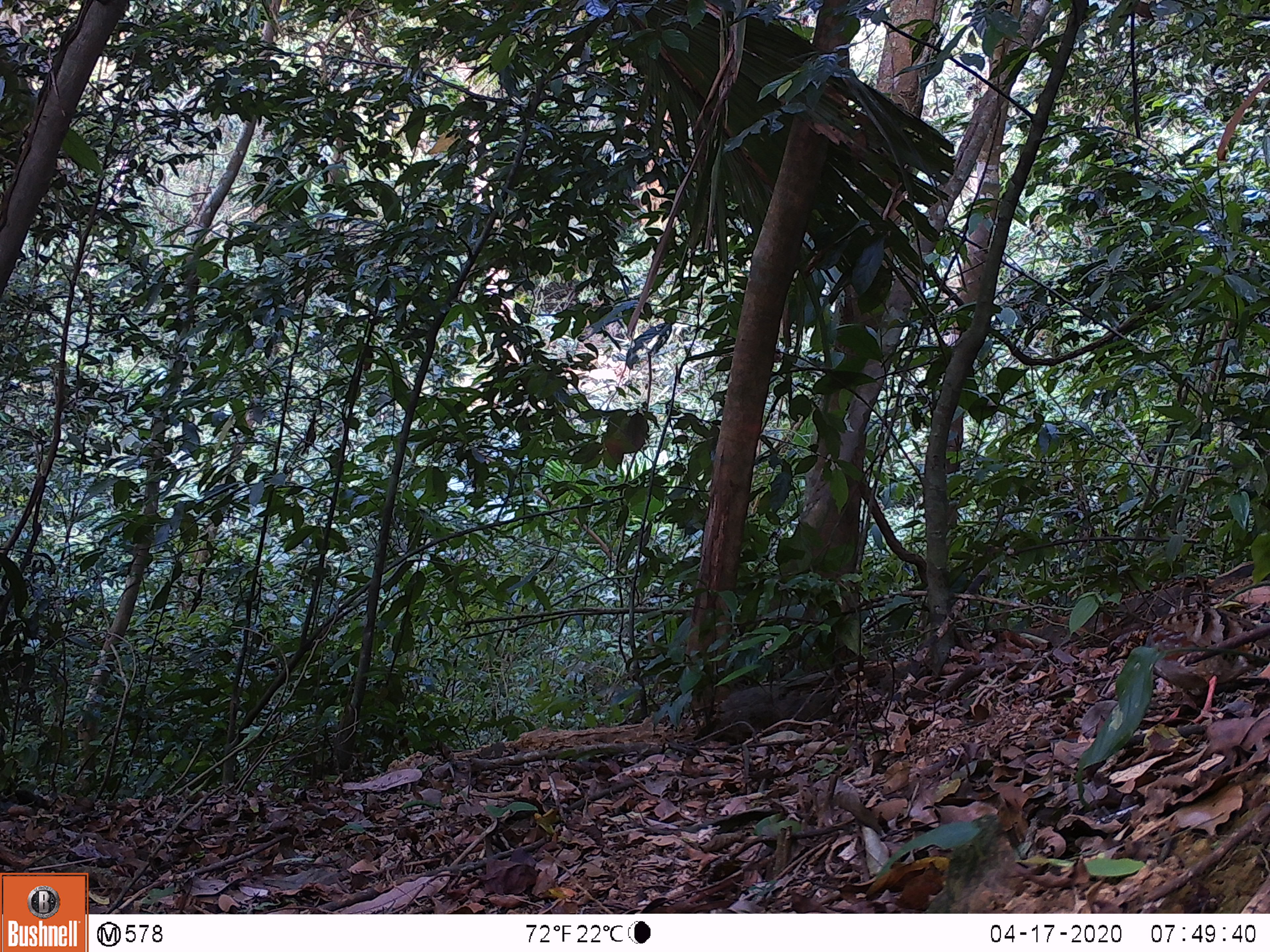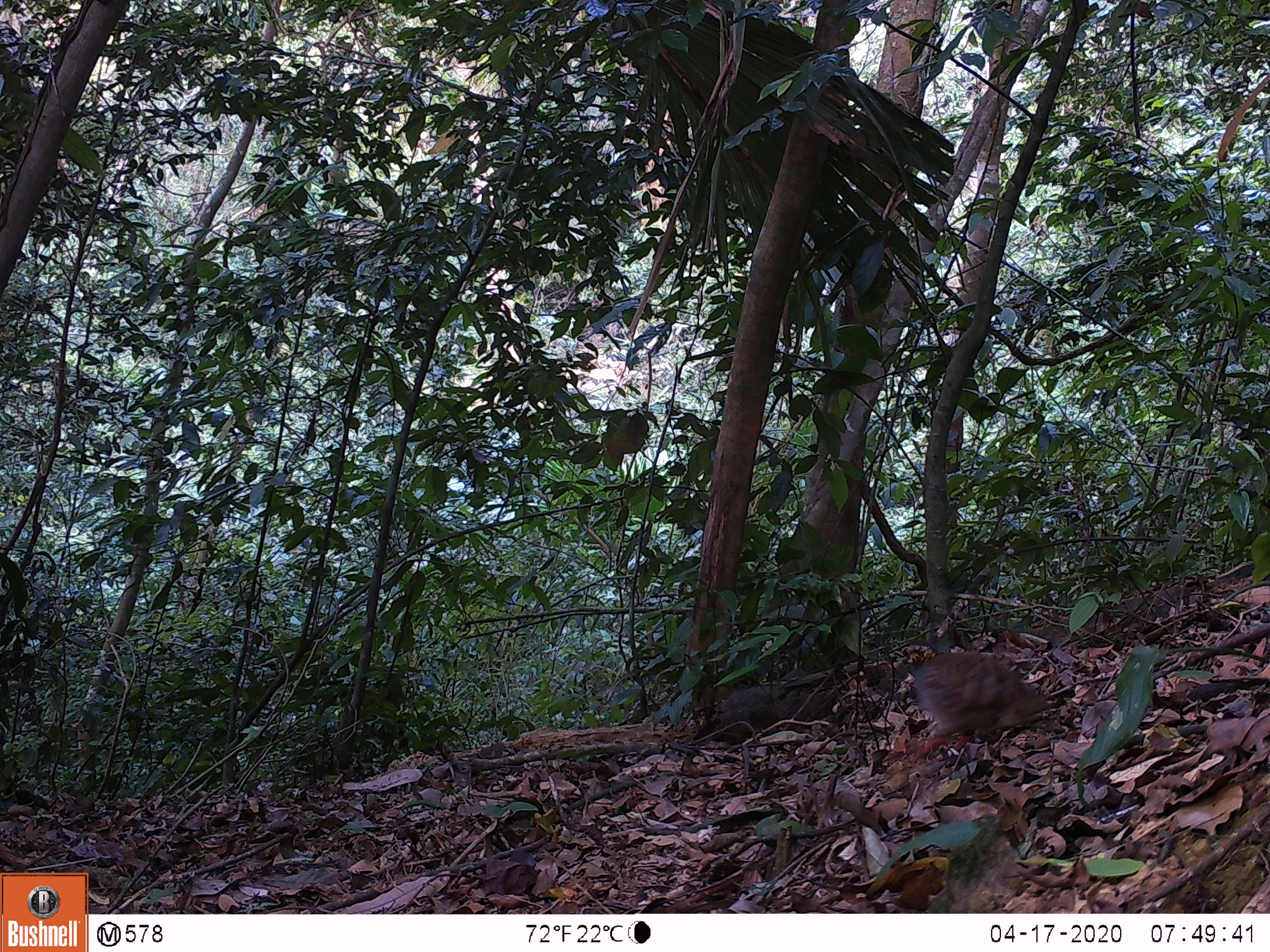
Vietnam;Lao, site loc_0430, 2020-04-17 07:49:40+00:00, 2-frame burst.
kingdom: Animalia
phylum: Chordata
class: Aves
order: Galliformes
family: Phasianidae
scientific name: Phasianidae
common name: partridge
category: unidentified partridge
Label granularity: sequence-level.